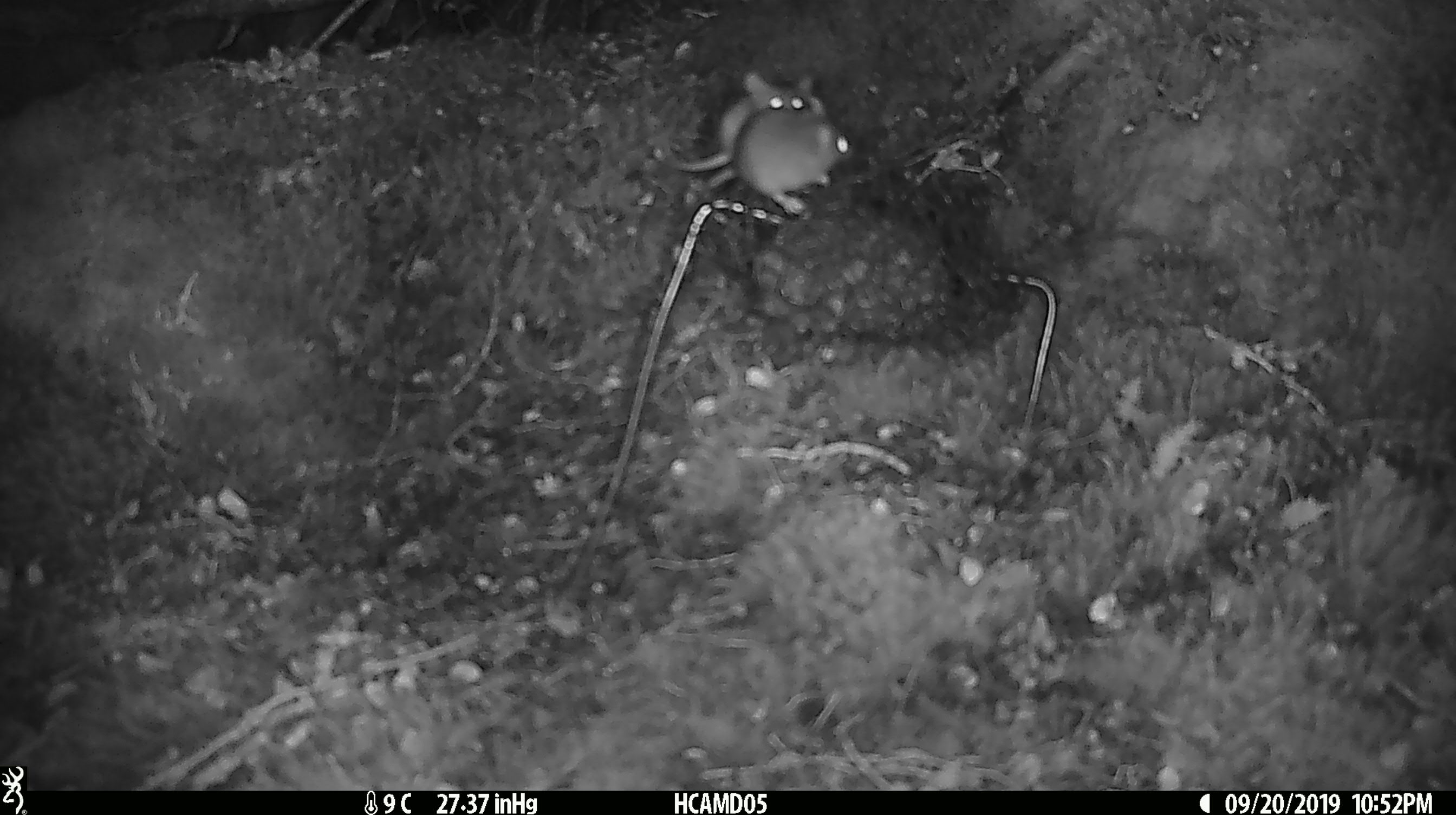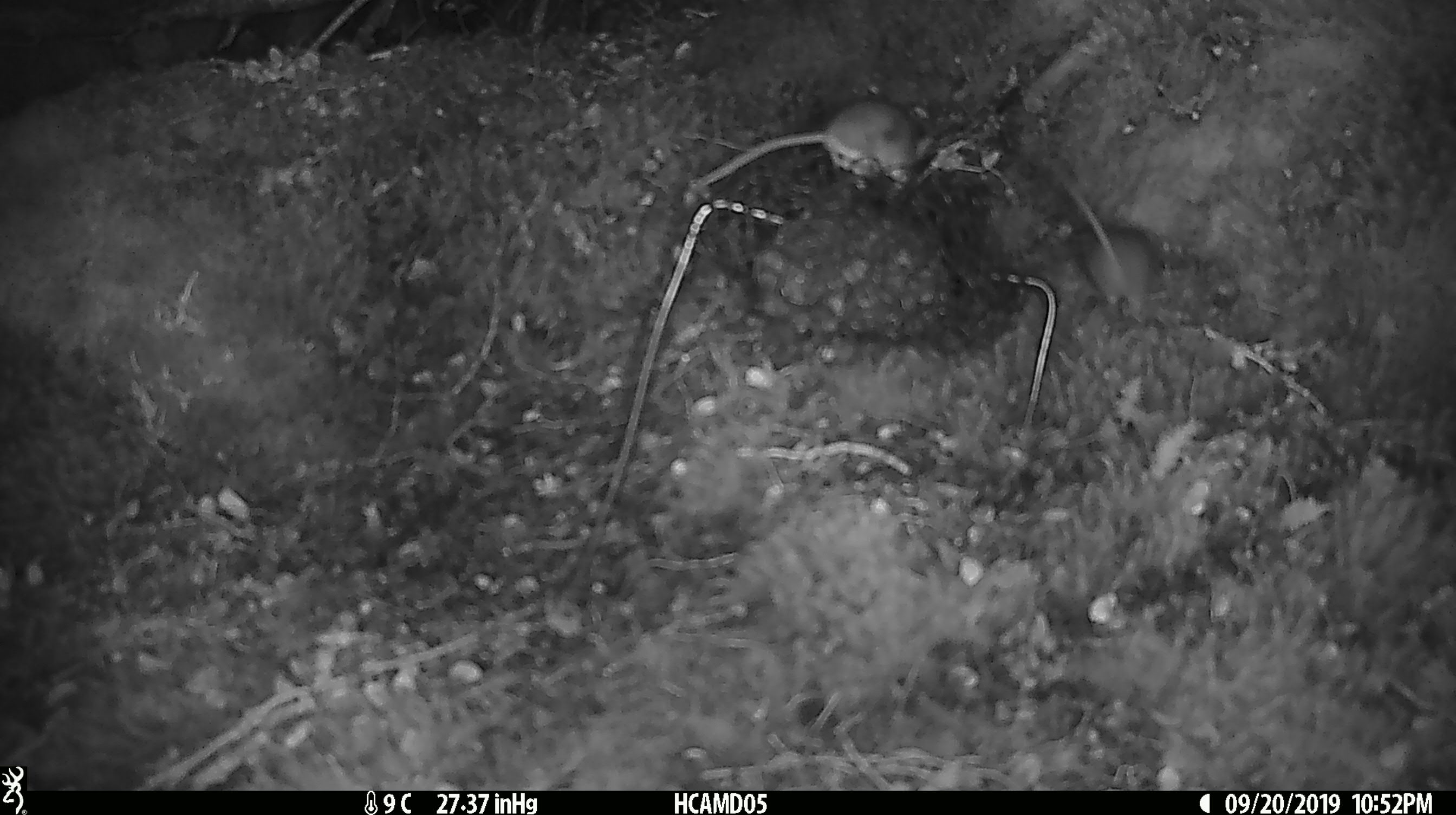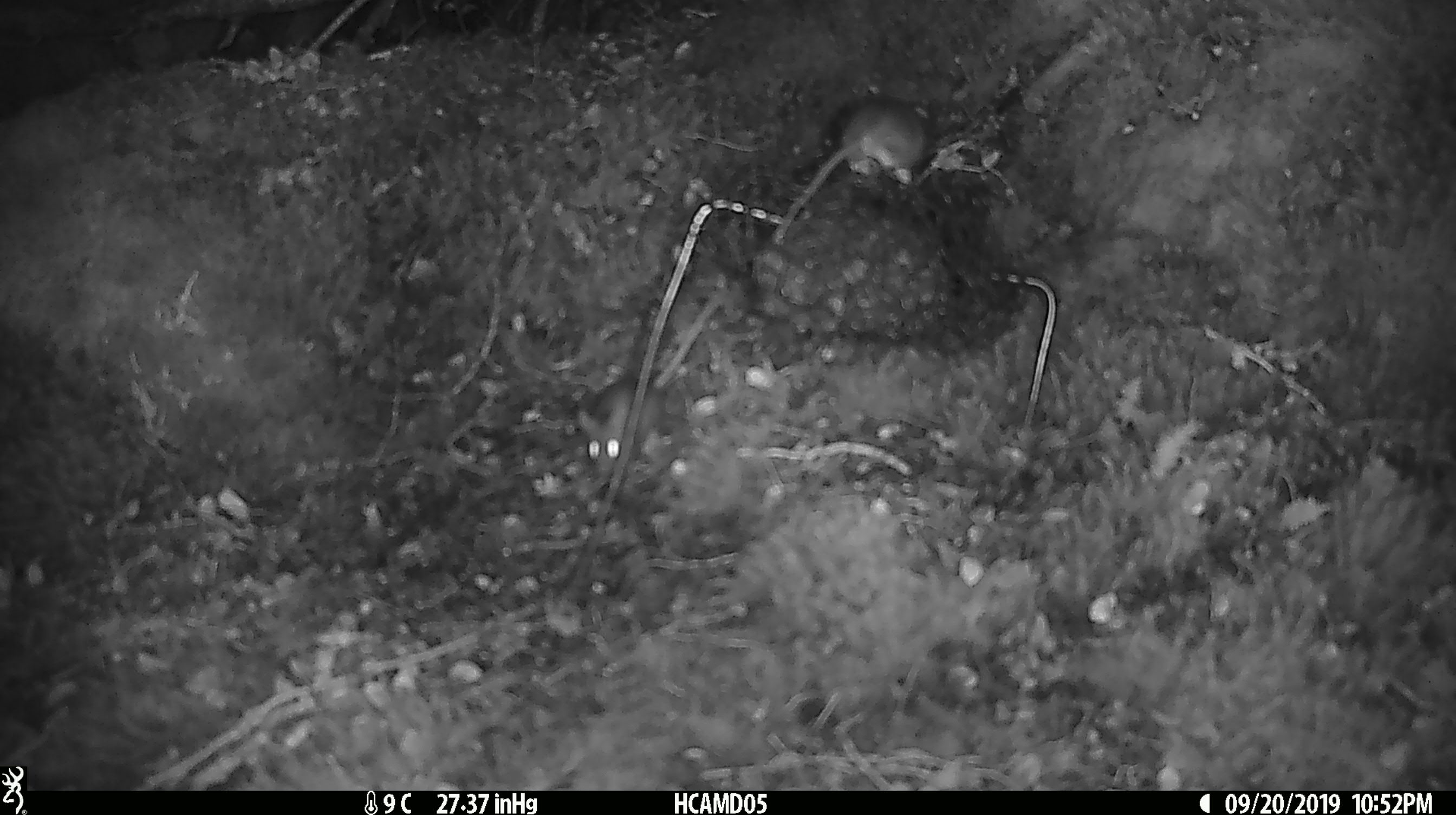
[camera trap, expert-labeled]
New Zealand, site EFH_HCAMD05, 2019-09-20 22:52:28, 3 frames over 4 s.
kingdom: Animalia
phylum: Chordata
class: Mammalia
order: Rodentia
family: Muridae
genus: Mus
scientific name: Mus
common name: mouse